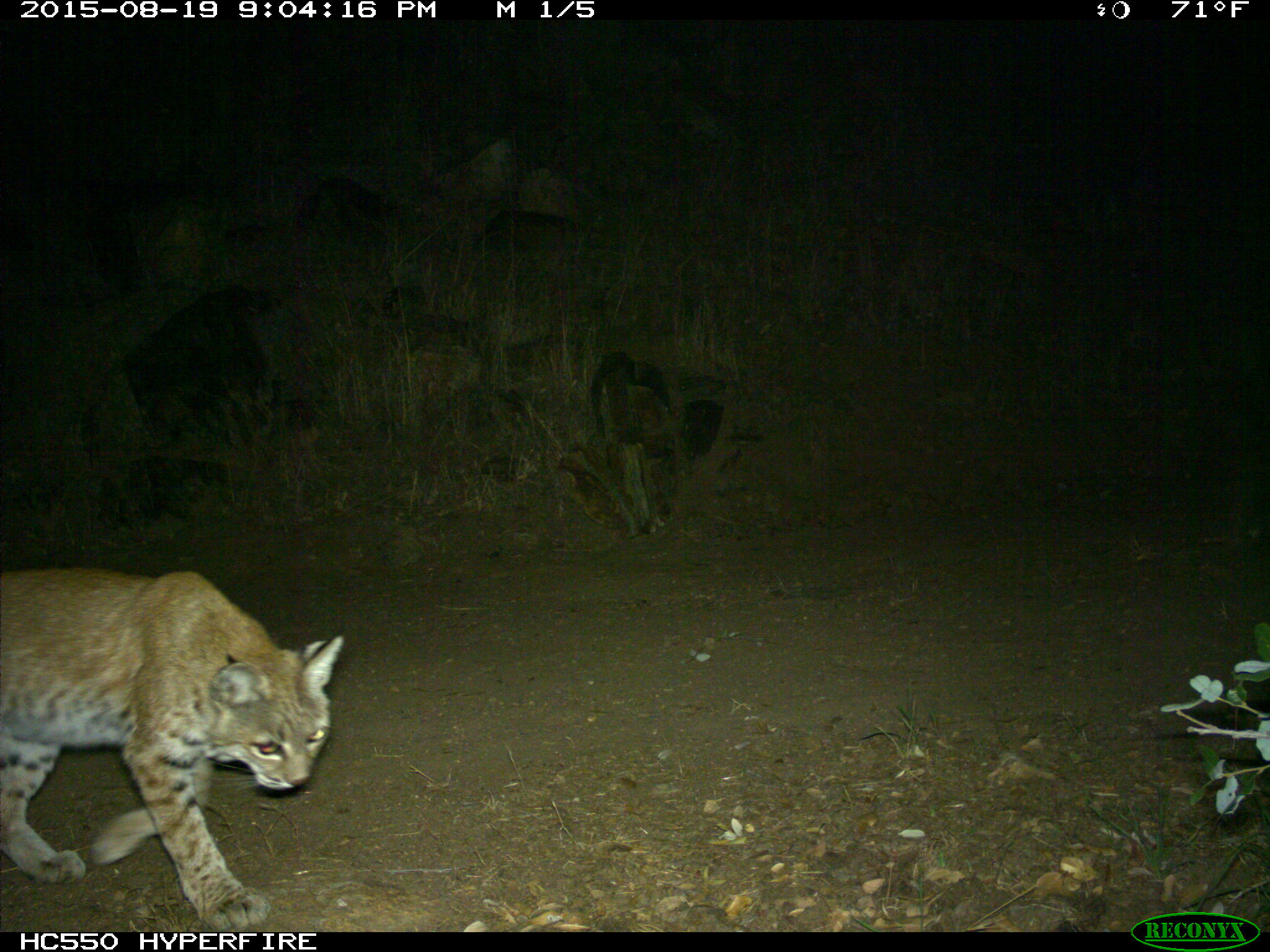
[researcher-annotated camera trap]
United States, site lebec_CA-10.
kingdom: Animalia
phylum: Chordata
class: Mammalia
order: Carnivora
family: Felidae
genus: Lynx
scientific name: Lynx rufus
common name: bobcat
Lynx rufus (bobcat).